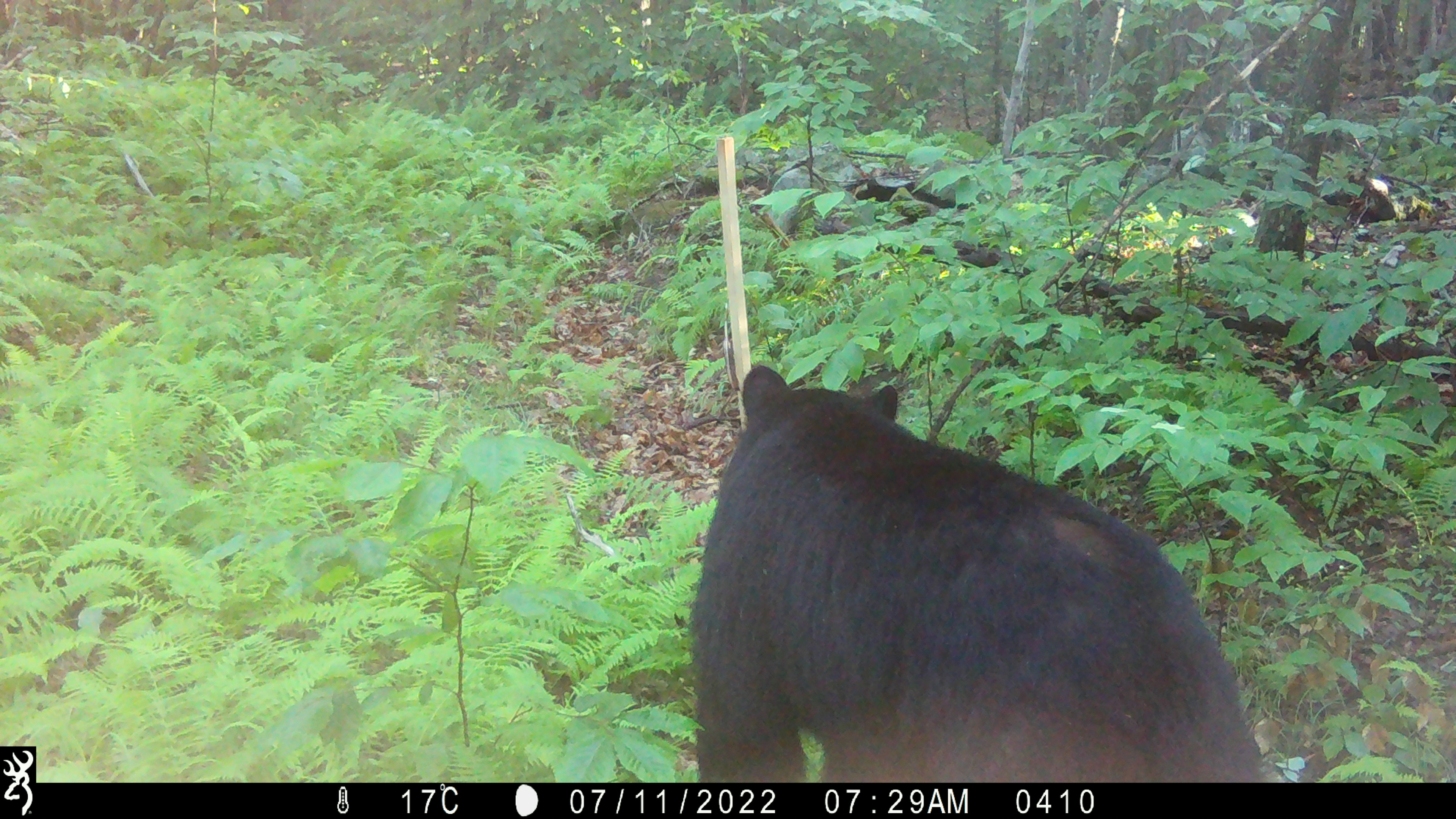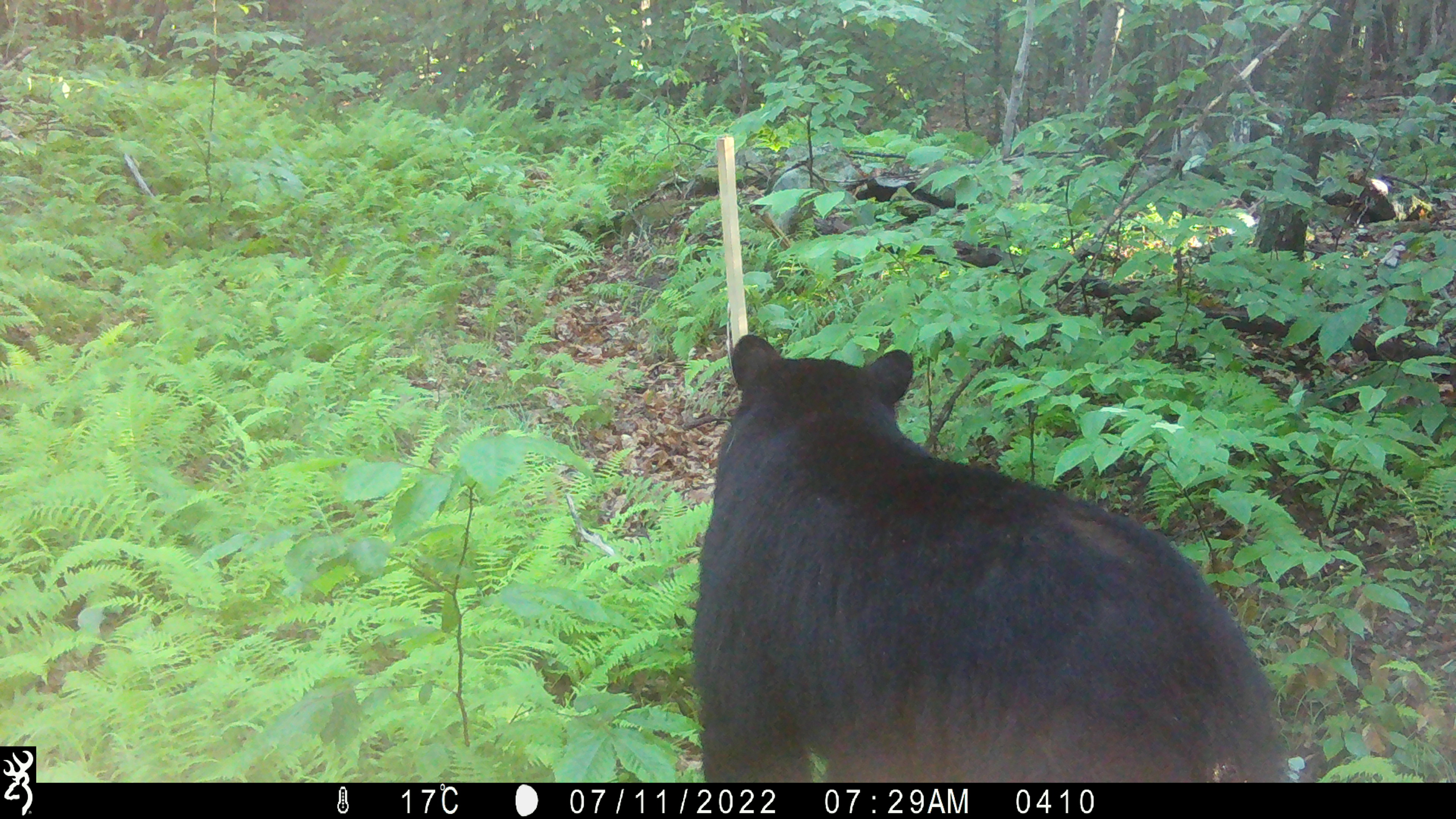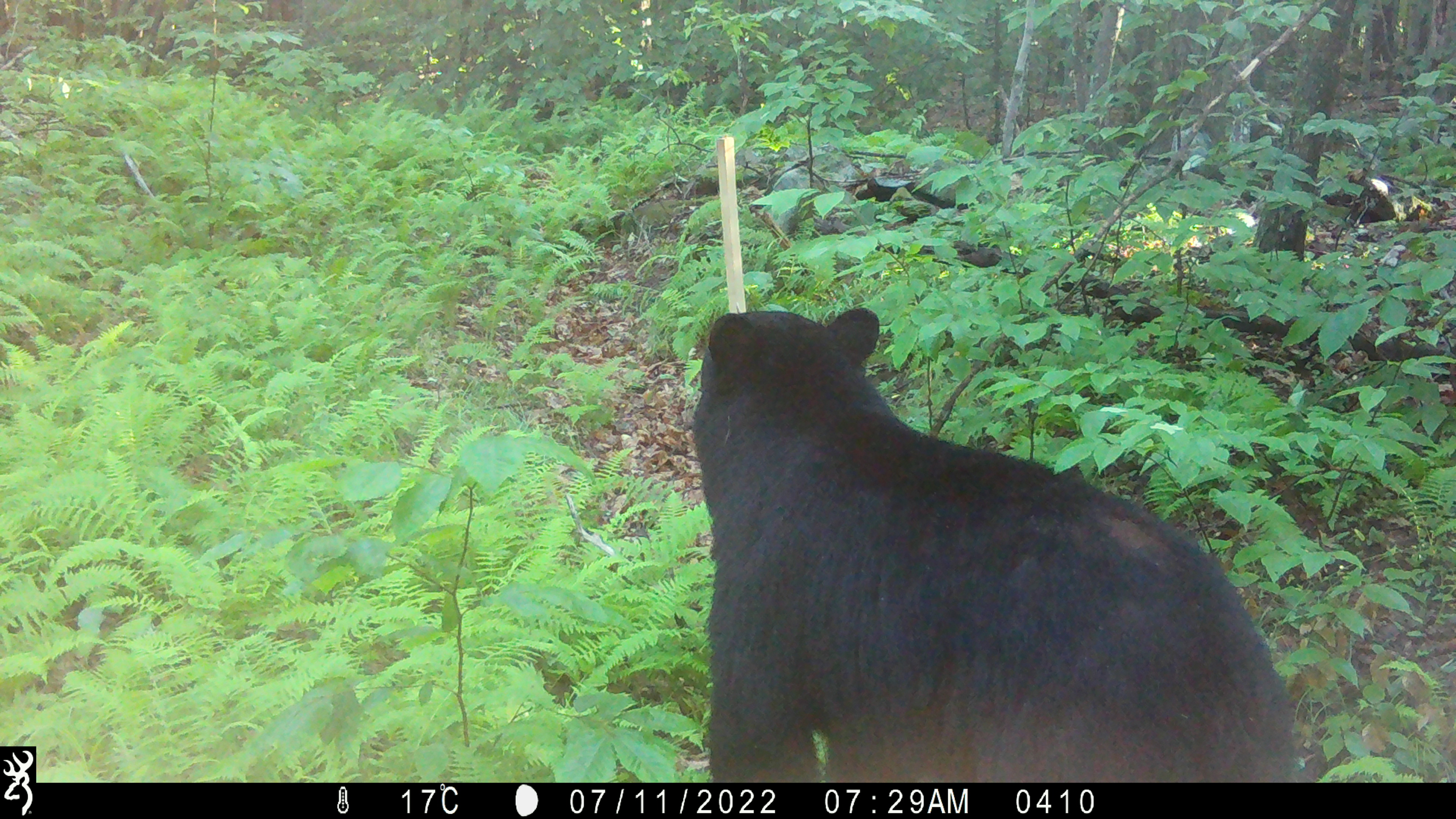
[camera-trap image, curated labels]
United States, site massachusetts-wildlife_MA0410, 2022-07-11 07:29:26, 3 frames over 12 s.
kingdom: Animalia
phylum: Chordata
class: Mammalia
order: Carnivora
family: Ursidae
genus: Ursus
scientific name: Ursus americanus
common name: black bear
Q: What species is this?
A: Black bear (Ursus americanus).